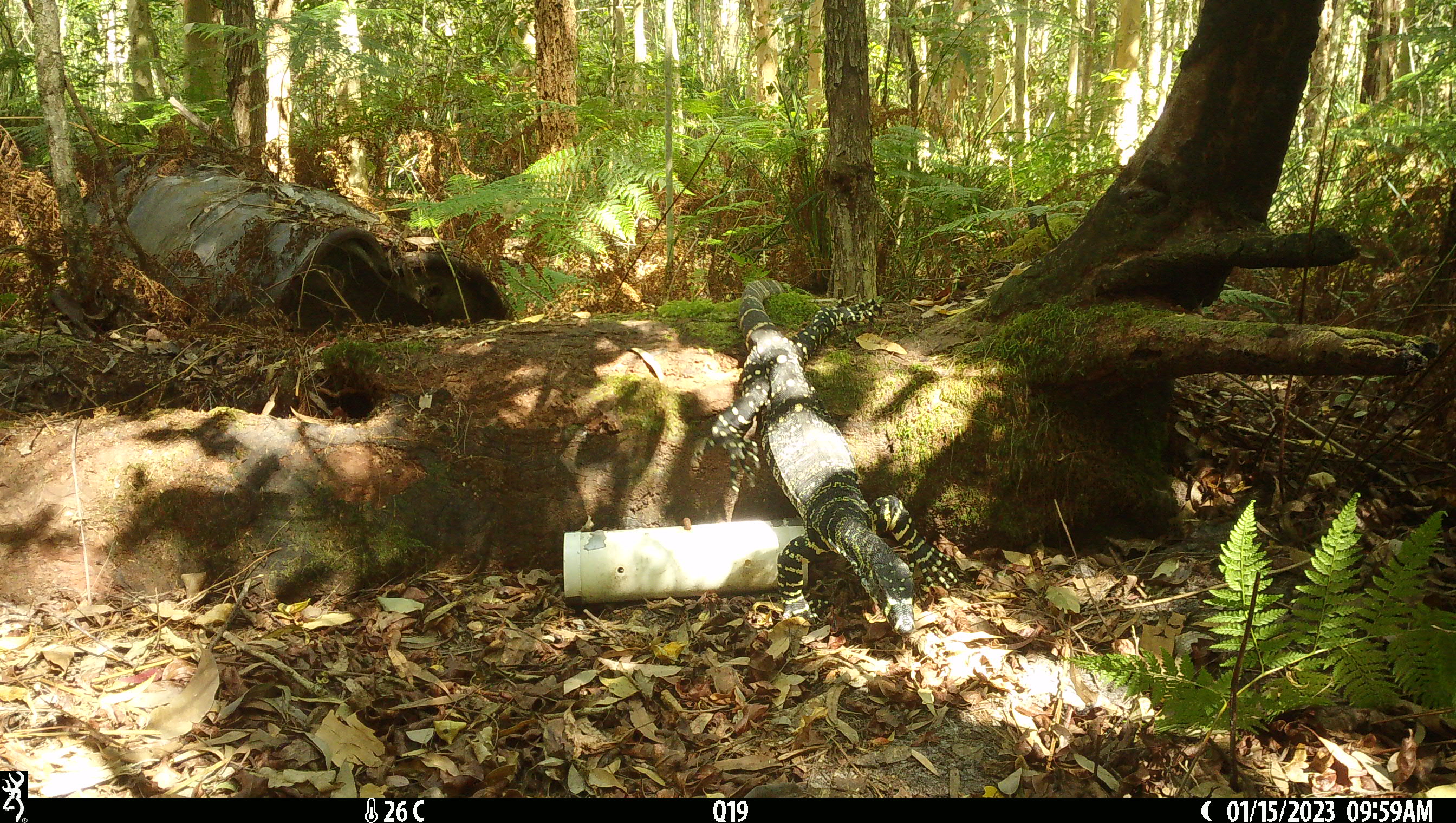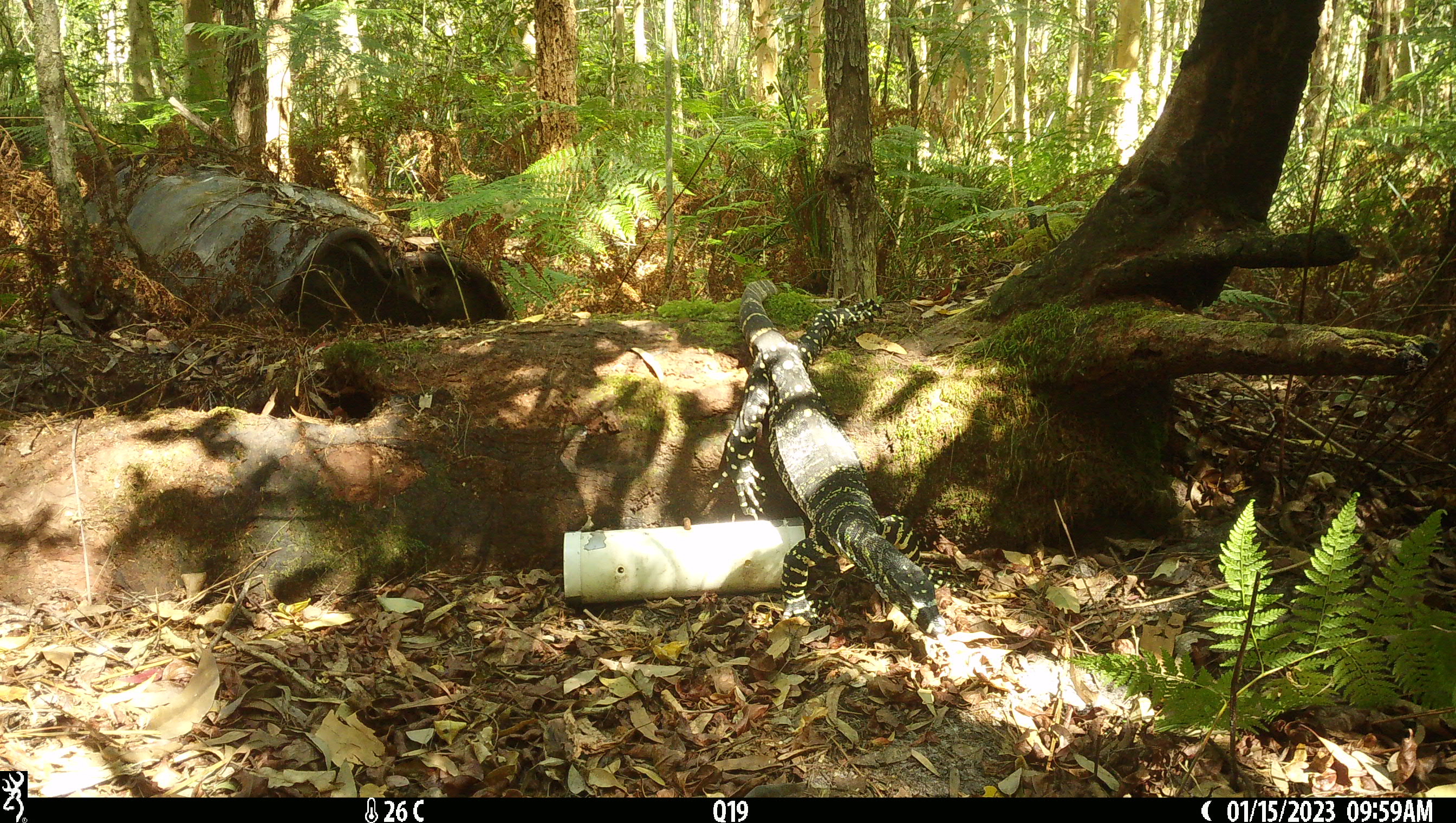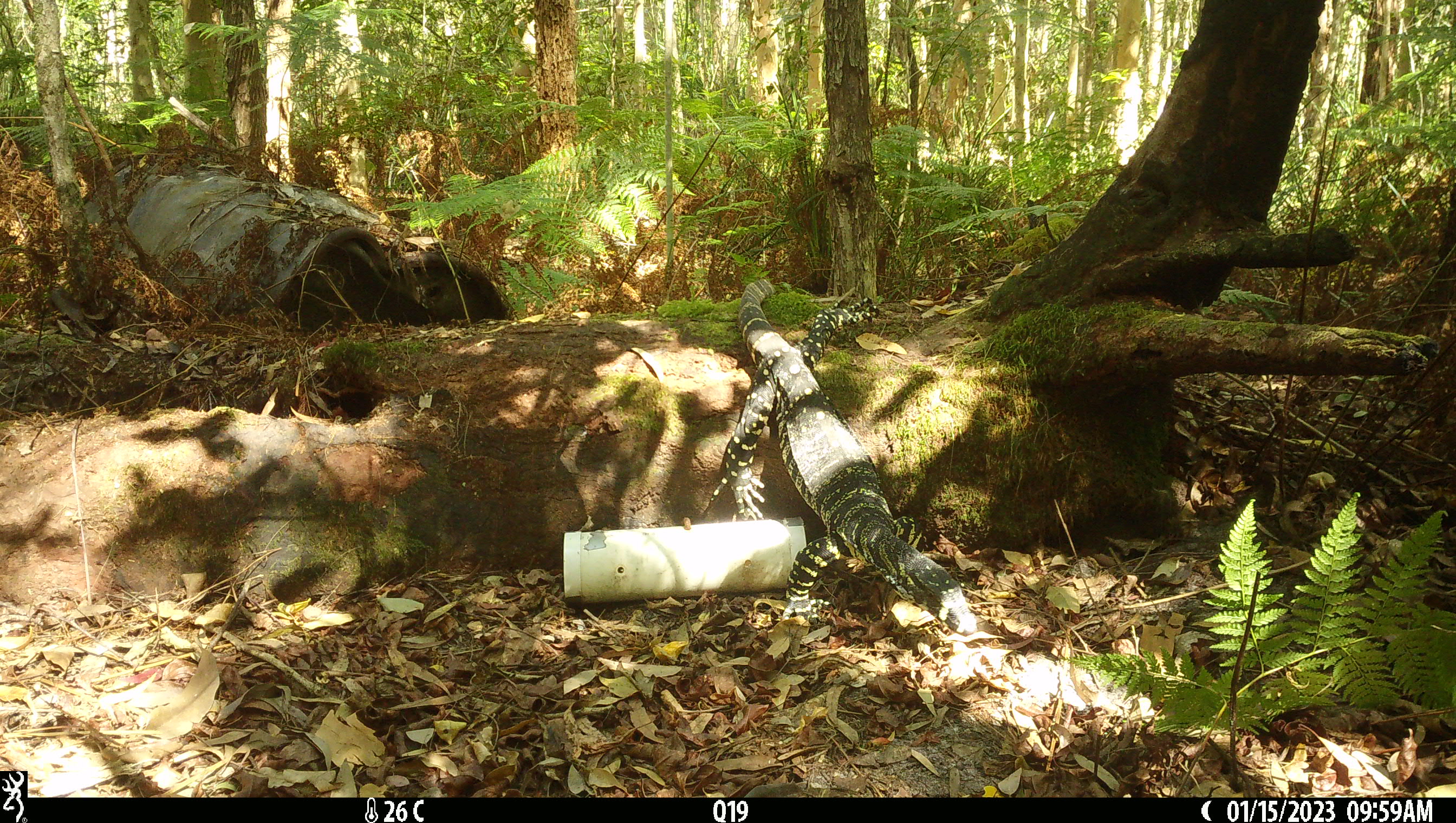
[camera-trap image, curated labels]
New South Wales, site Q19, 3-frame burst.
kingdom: Animalia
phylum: Chordata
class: Reptilia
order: Squamata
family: Varanidae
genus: Varanus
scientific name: Varanus varius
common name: lace monitor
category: goanna